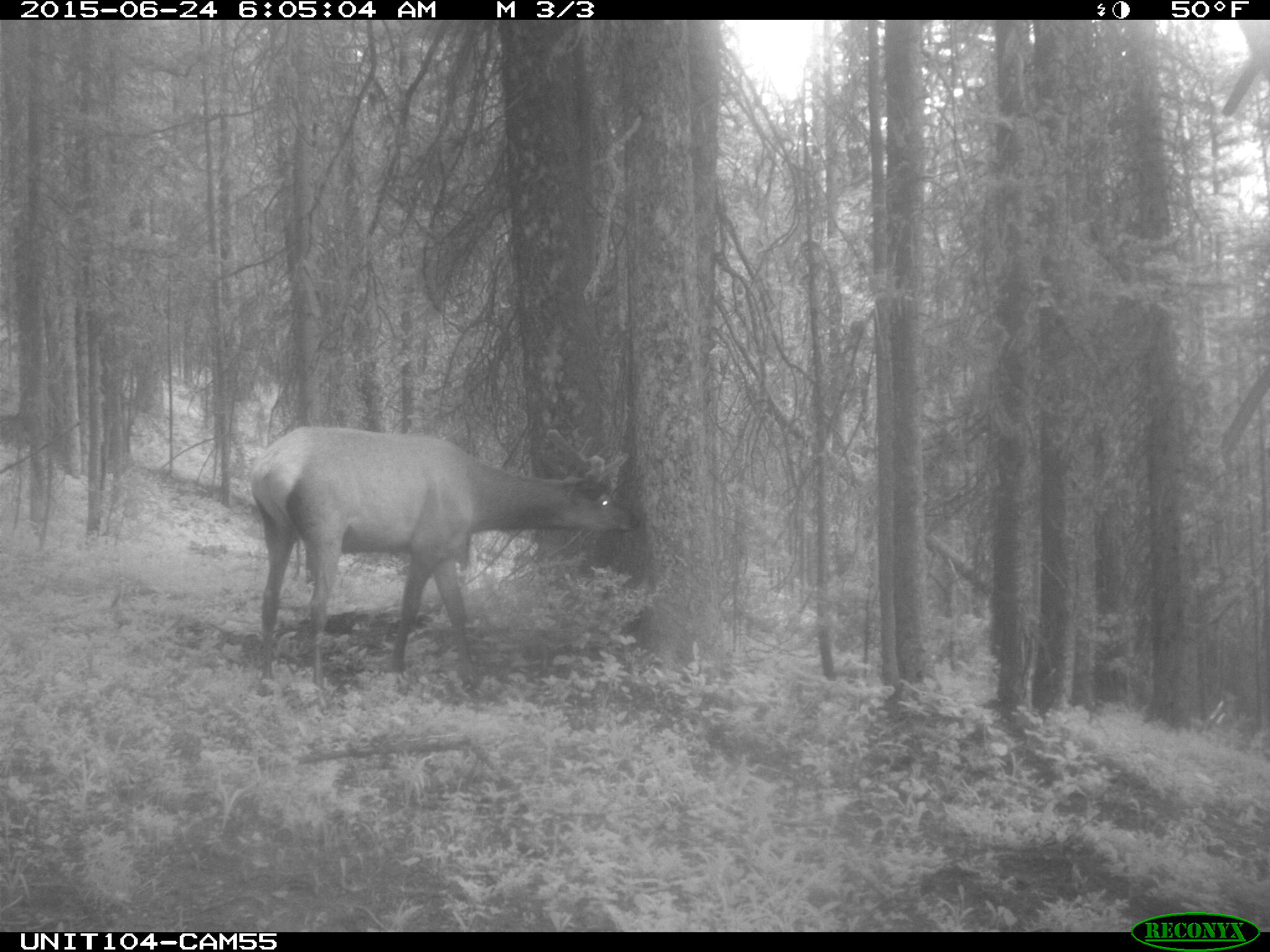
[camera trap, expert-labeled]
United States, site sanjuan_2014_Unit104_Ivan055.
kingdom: Animalia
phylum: Chordata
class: Mammalia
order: Artiodactyla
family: Cervidae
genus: Cervus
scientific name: Cervus elaphus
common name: red deer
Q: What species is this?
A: Cervus elaphus (red deer).